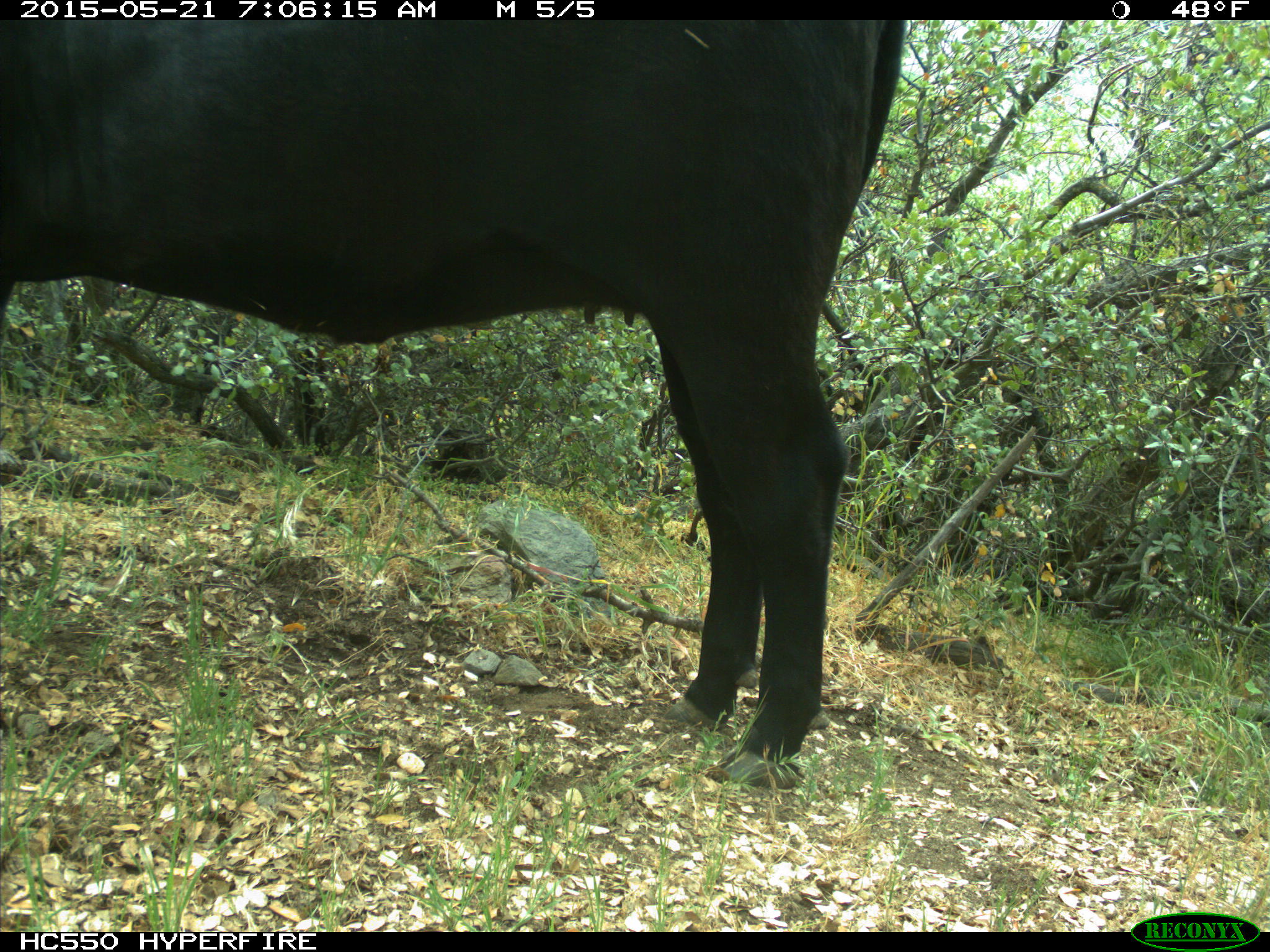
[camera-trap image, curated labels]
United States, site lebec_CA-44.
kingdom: Animalia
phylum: Chordata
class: Mammalia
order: Artiodactyla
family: Bovidae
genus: Bos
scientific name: Bos taurus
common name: domestic cow